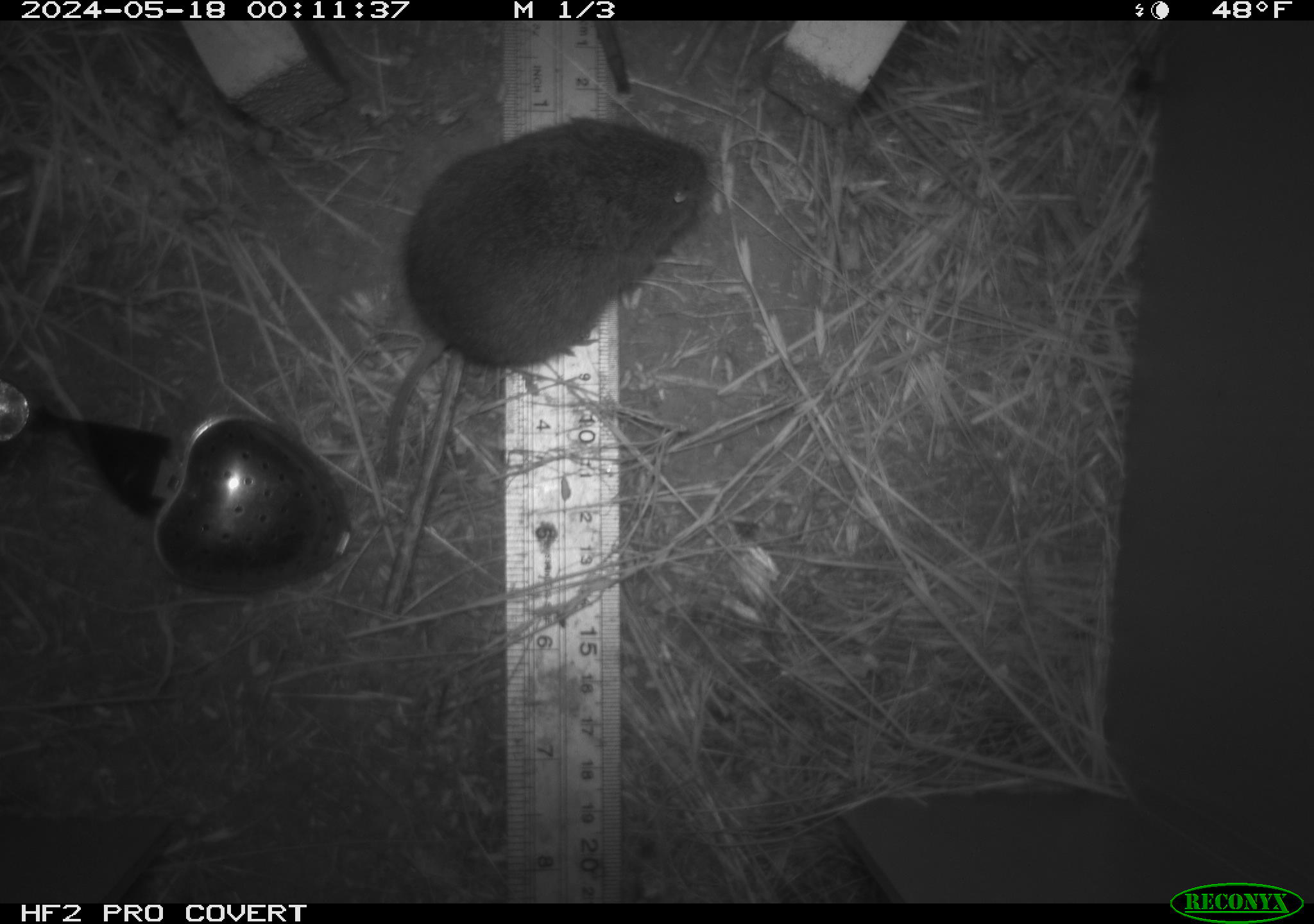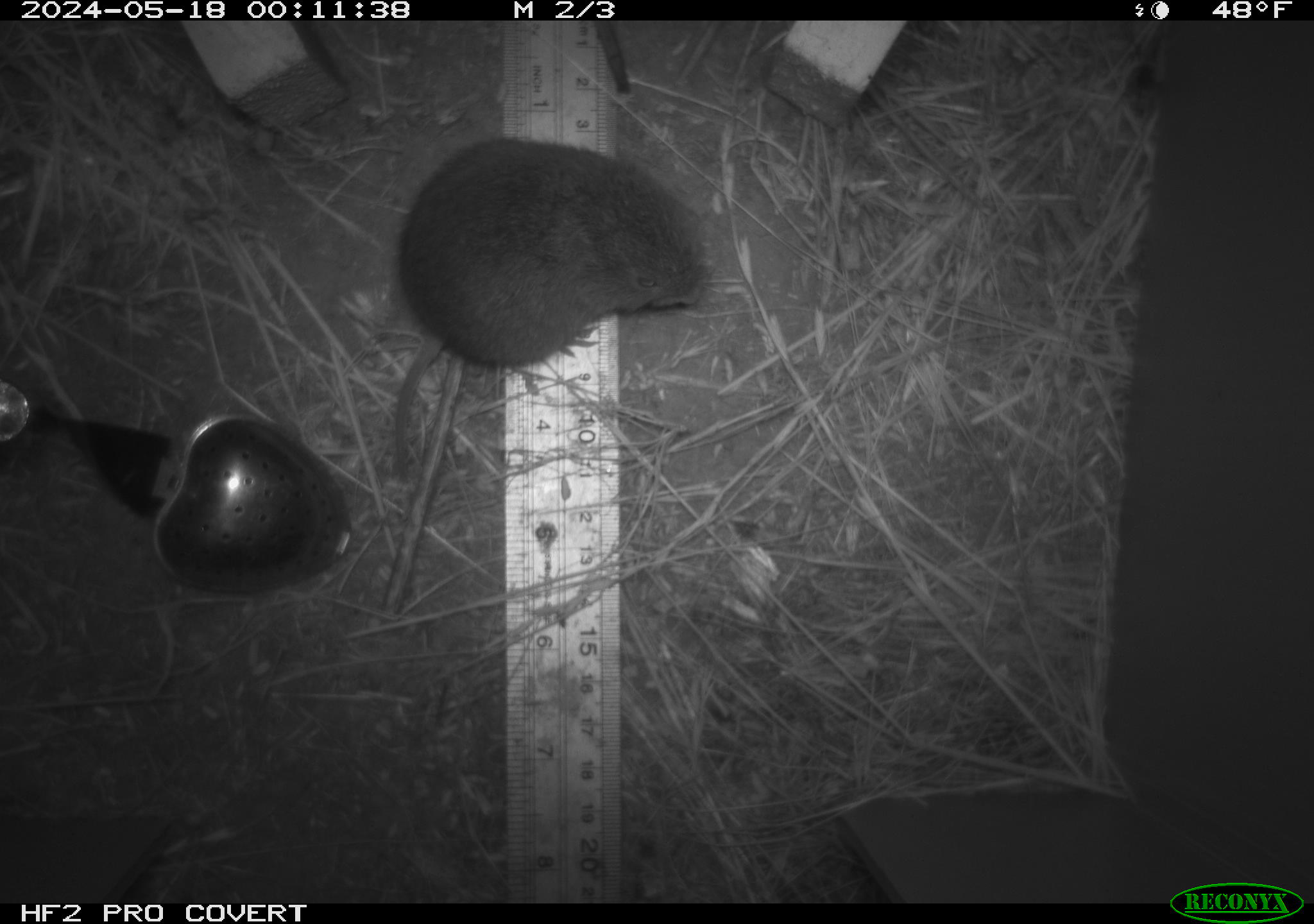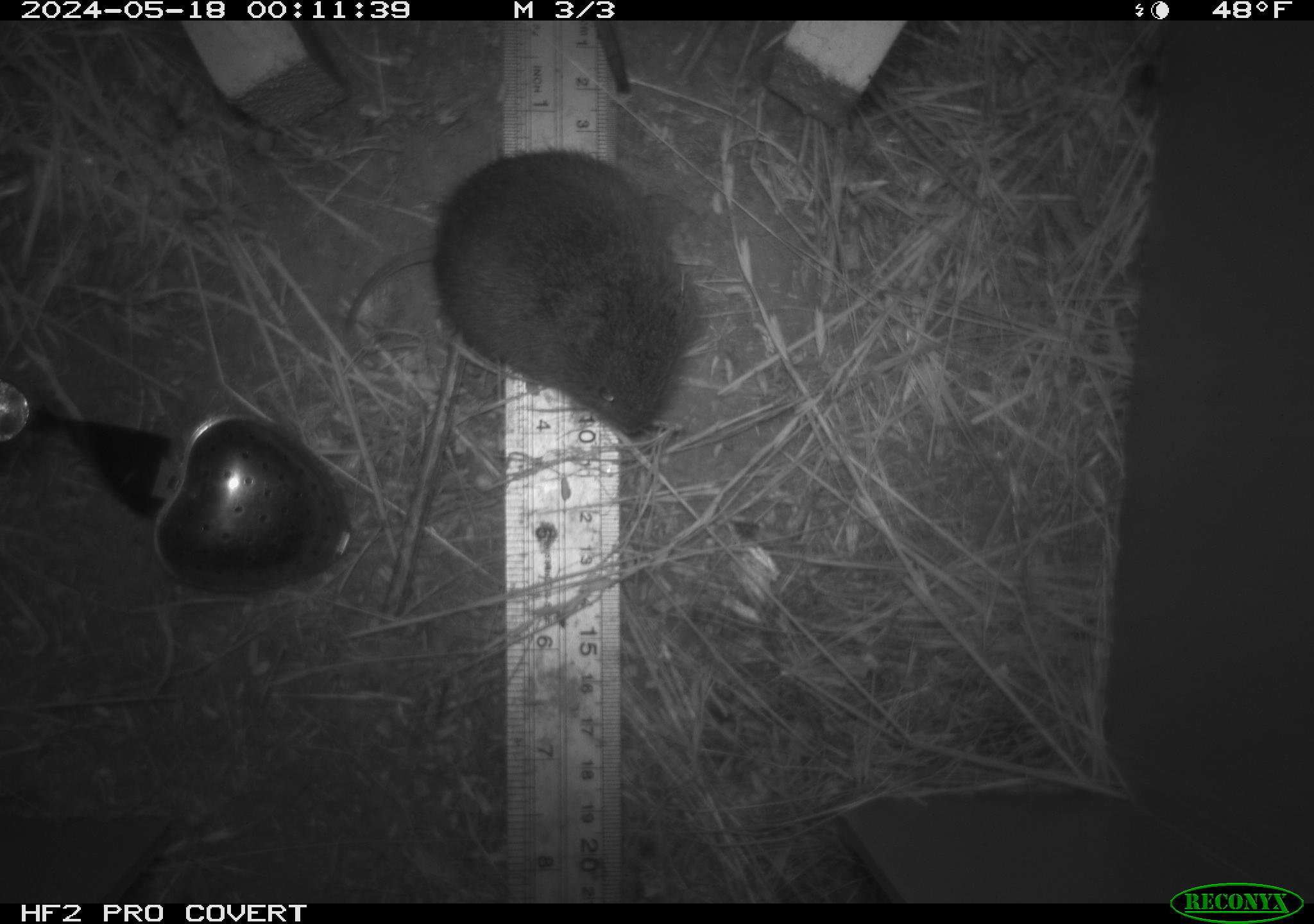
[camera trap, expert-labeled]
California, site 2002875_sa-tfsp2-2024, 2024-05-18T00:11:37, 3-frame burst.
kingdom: Animalia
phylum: Chordata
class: Mammalia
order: Rodentia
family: Cricetidae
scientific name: Arvicolinae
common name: voles, lemmings, and muskrats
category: arvicolinae subfamily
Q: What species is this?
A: Arvicolinae subfamily (voles, lemmings, and muskrats) (Arvicolinae).